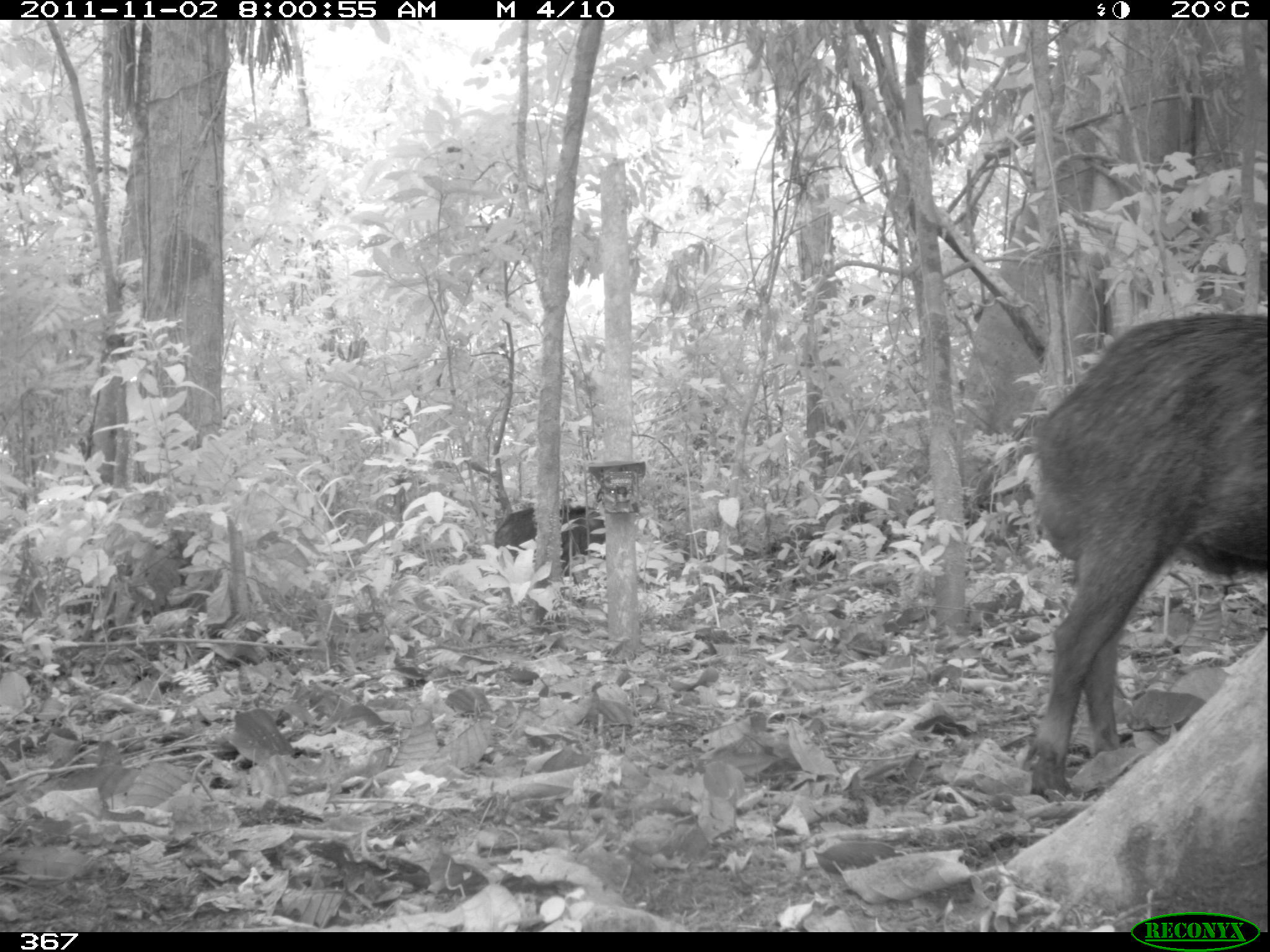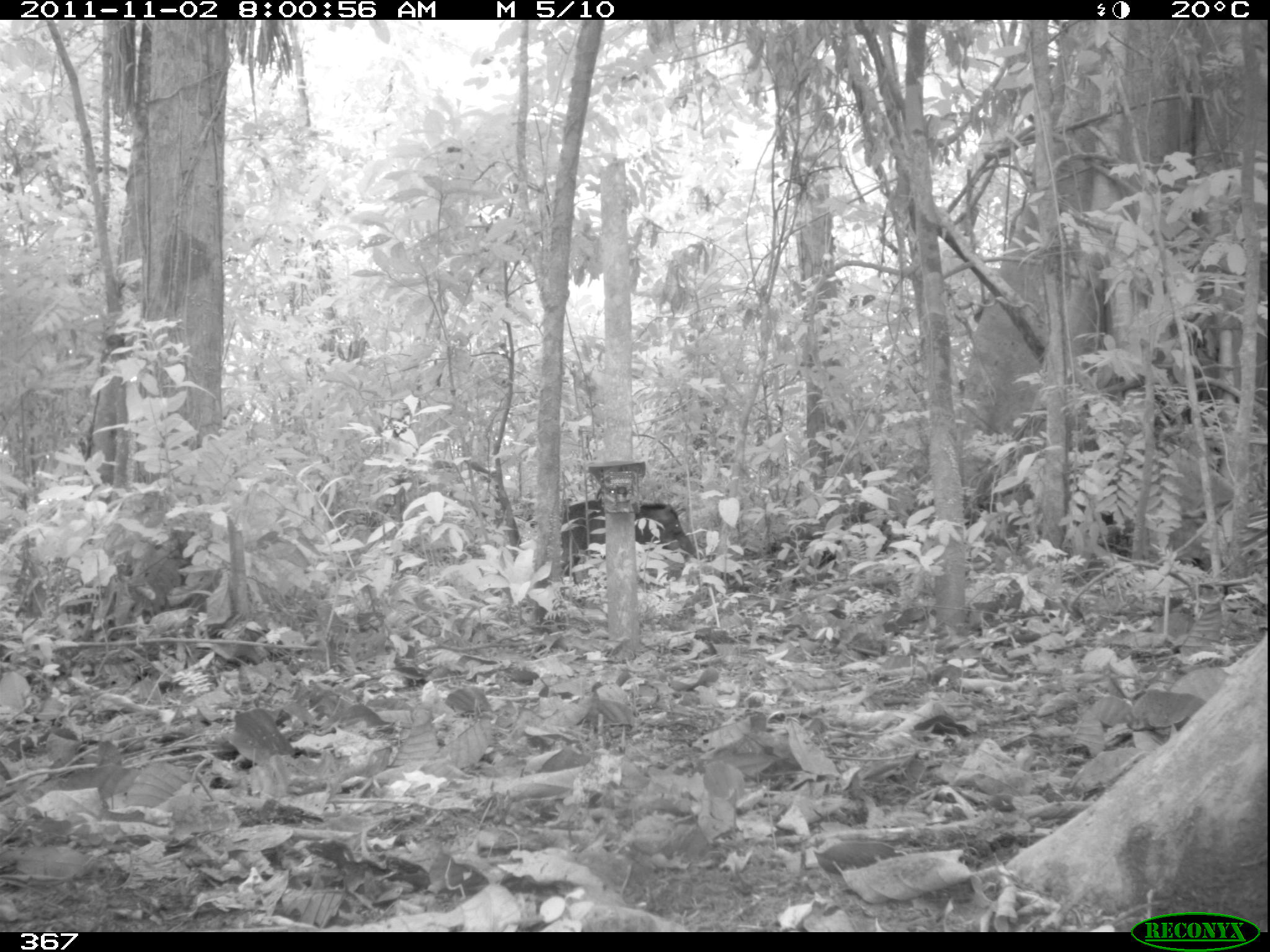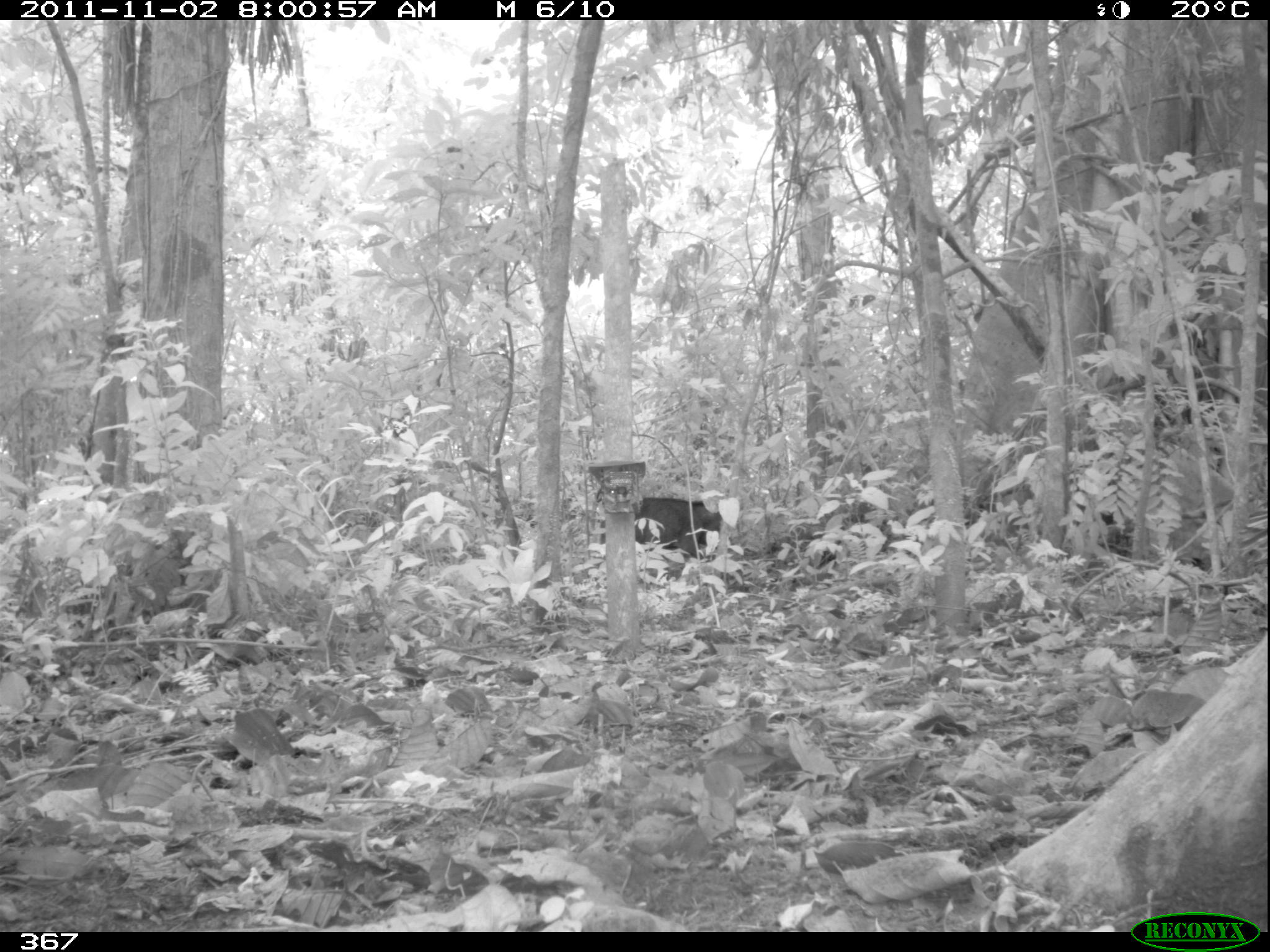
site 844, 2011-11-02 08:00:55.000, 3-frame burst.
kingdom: Animalia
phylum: Chordata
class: Mammalia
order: Artiodactyla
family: Tayassuidae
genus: Tayassu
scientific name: Tayassu pecari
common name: white-lipped peccary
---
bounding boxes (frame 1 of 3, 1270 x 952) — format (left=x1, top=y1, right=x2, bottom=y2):
tayassu pecari: (left=1025, top=307, right=1268, bottom=804); (left=493, top=503, right=605, bottom=584)